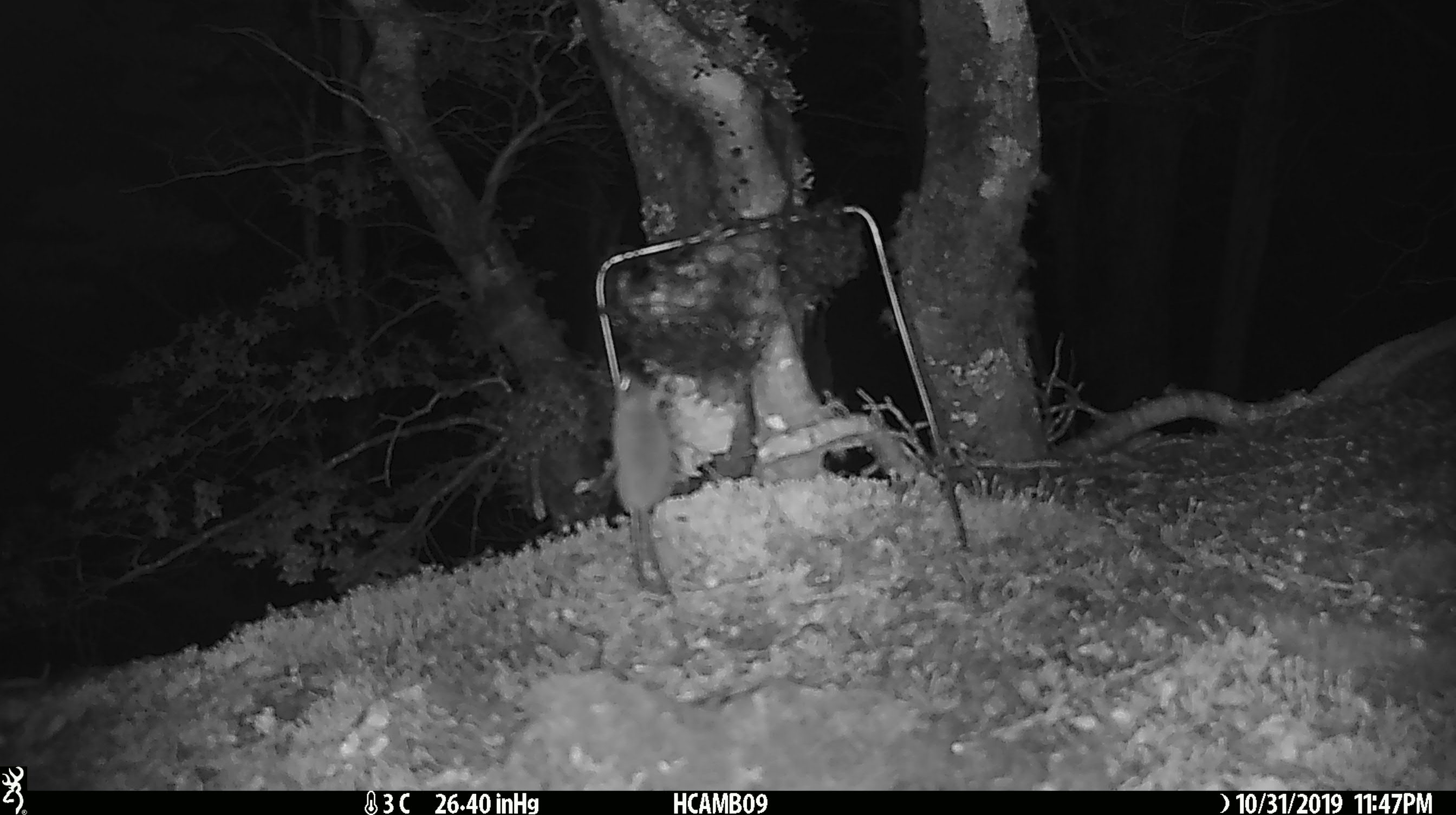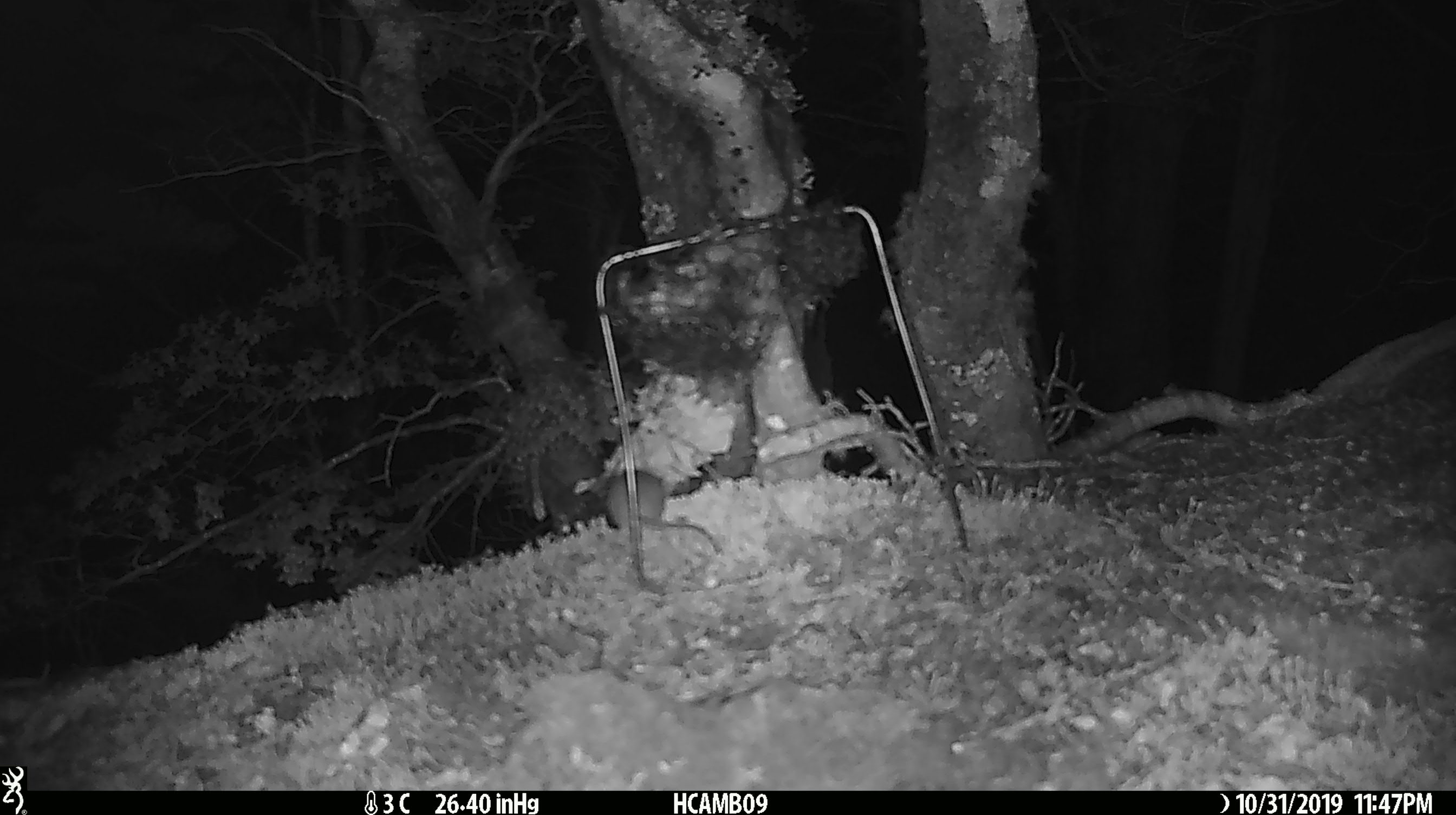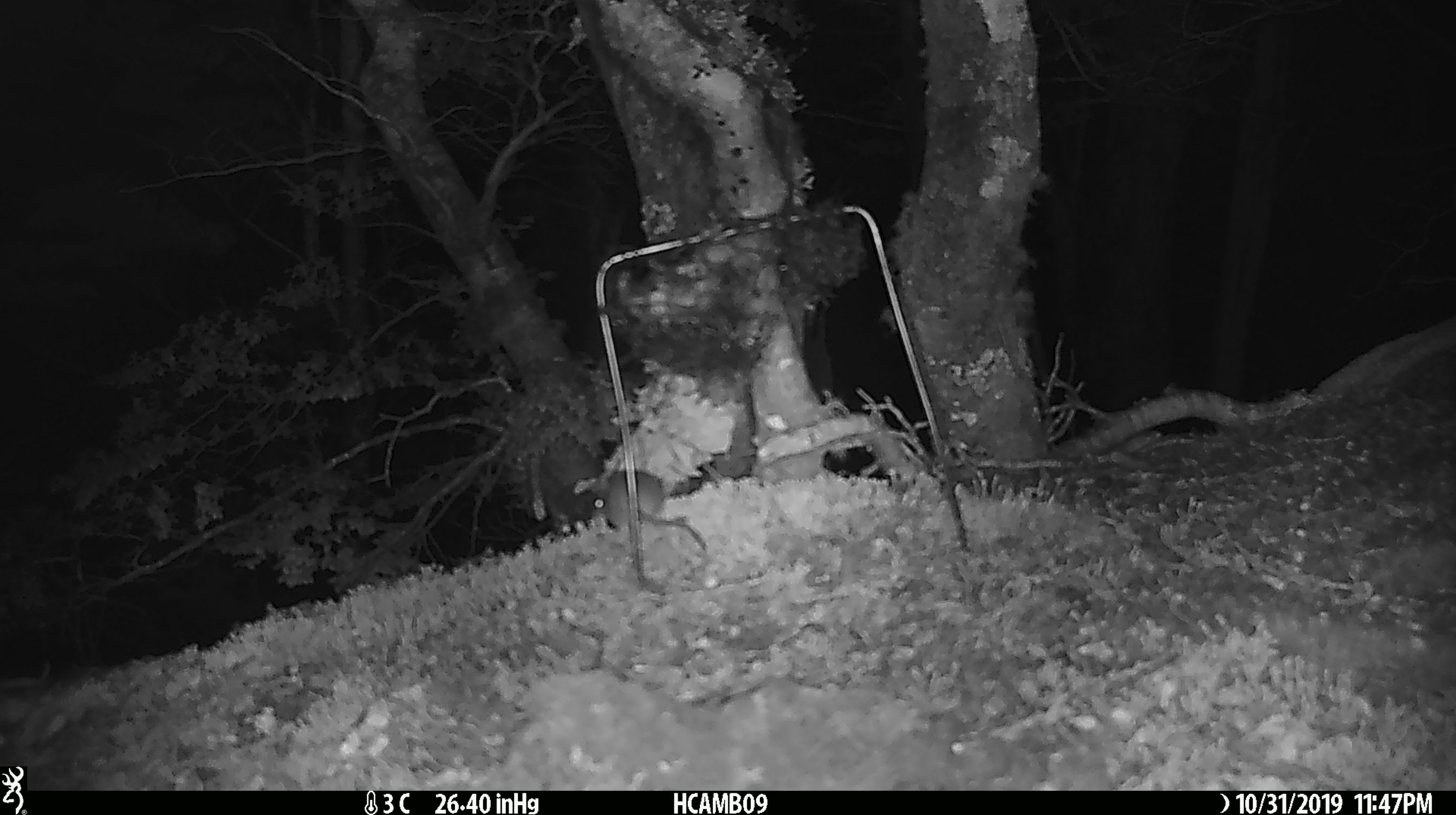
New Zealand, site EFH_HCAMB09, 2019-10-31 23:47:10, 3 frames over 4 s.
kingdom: Animalia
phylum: Chordata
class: Mammalia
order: Rodentia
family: Muridae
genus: Mus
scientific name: Mus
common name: mouse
Mouse (Mus).